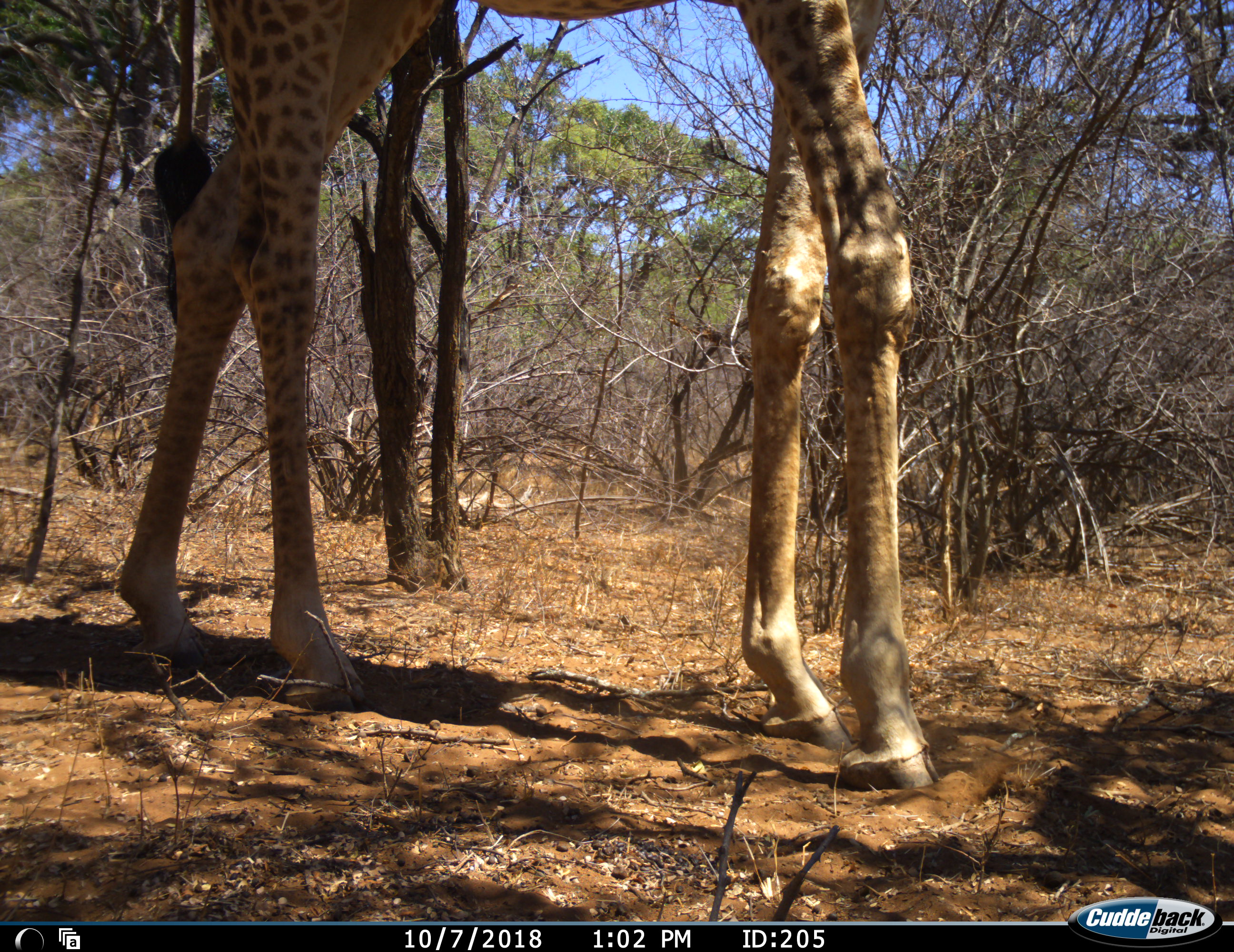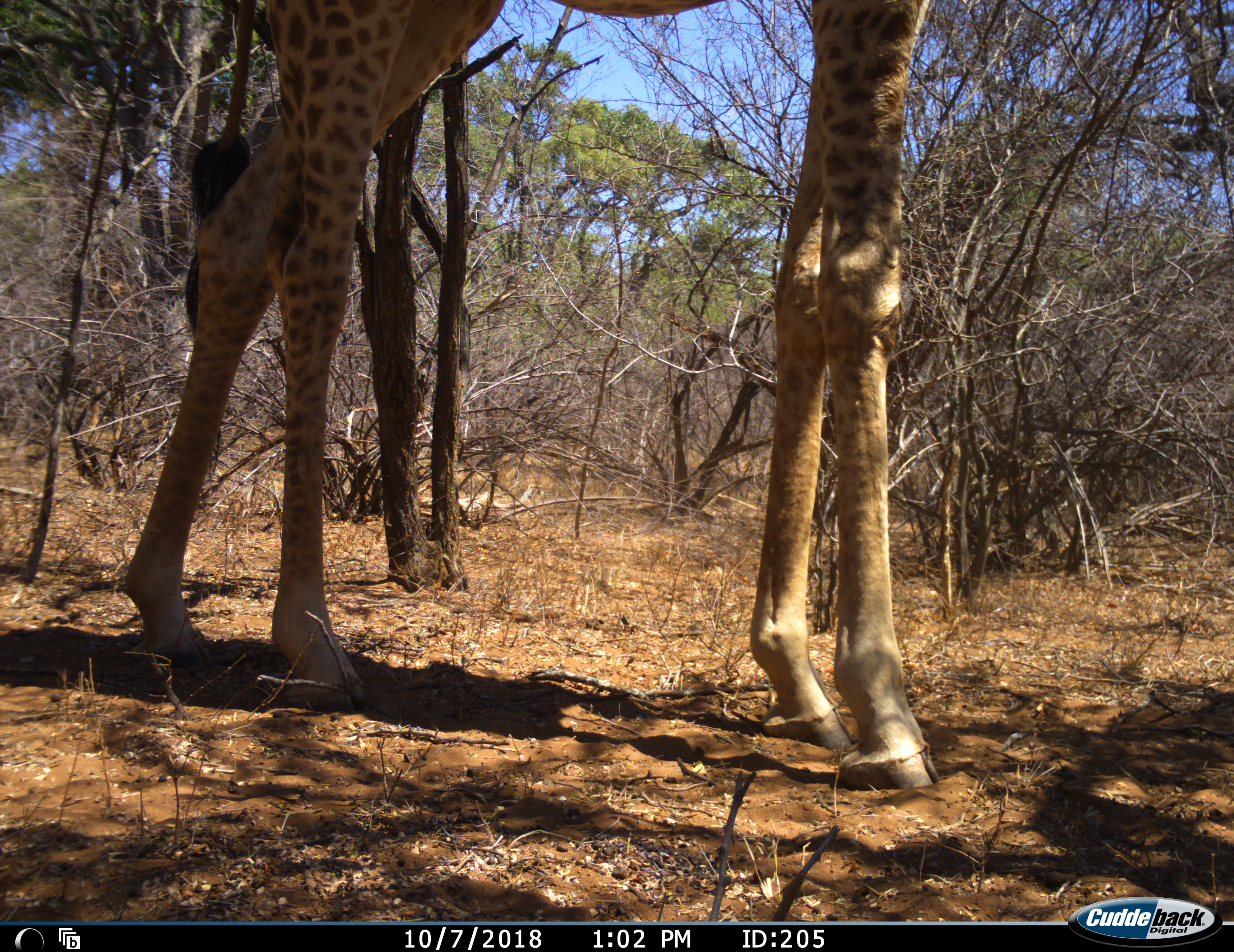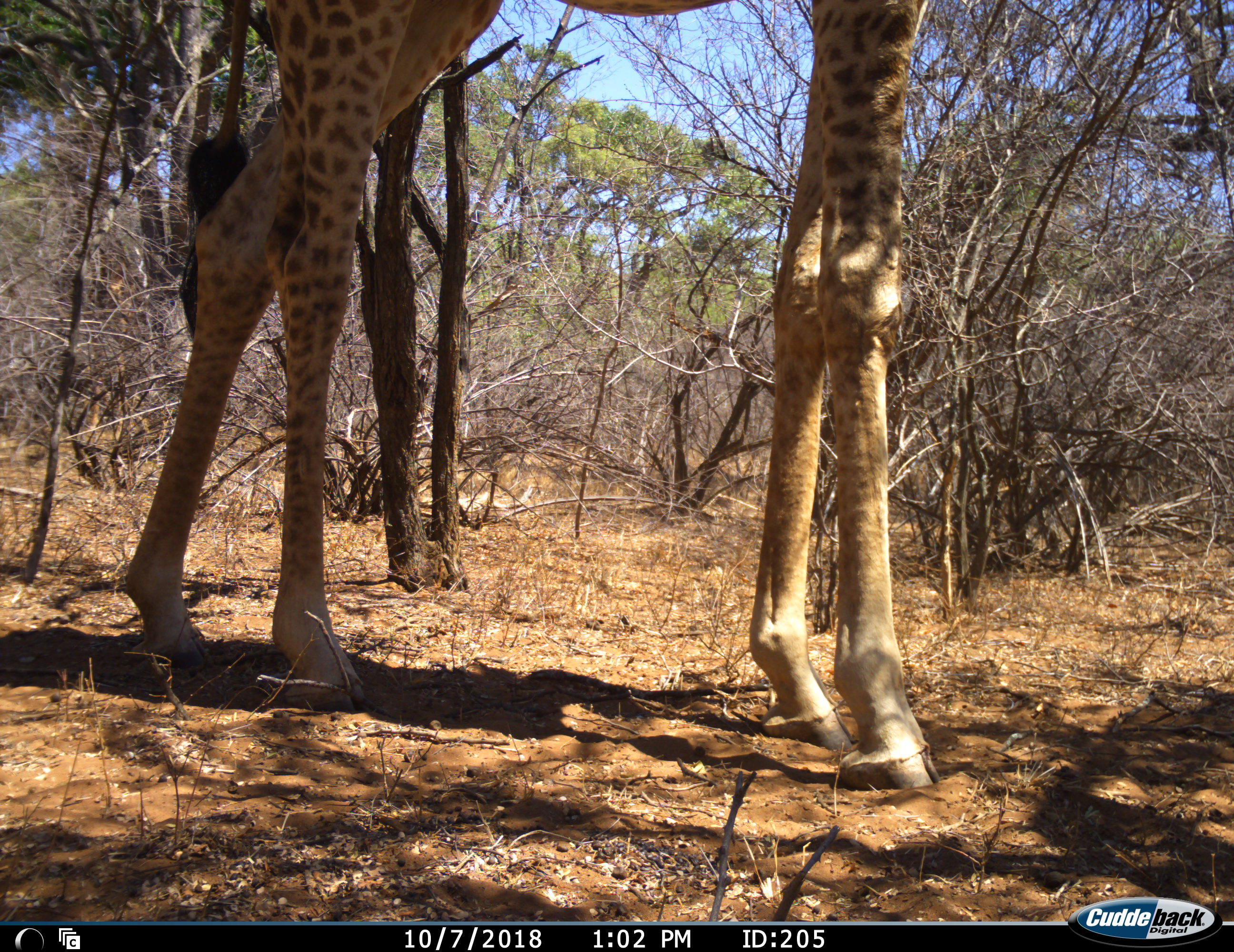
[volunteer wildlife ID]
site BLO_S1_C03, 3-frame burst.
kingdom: Animalia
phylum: Chordata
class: Mammalia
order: Artiodactyla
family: Giraffidae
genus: Giraffa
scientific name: Giraffa camelopardalis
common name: giraffe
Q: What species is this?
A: Giraffe (Giraffa camelopardalis).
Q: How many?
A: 1.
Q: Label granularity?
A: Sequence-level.